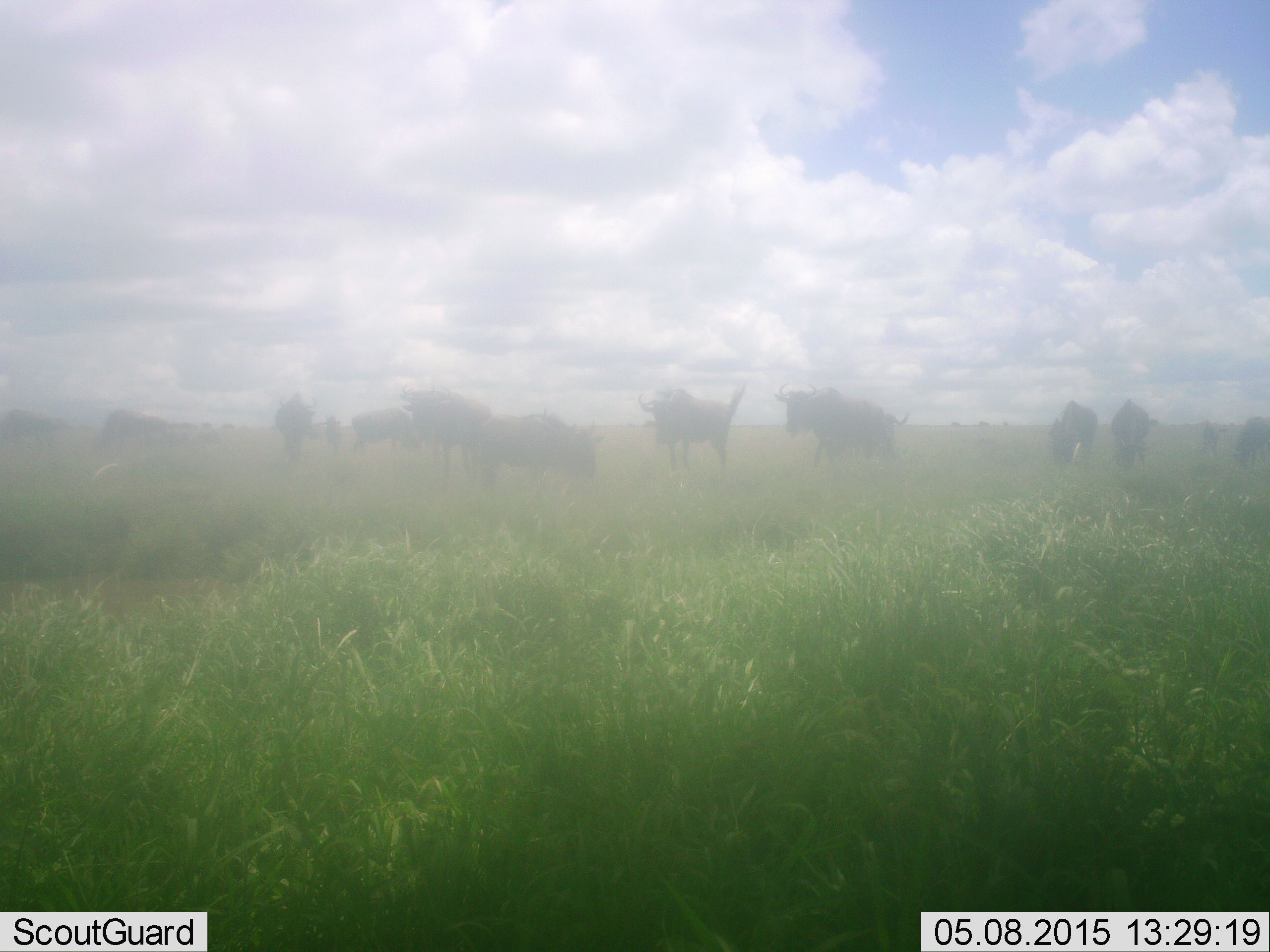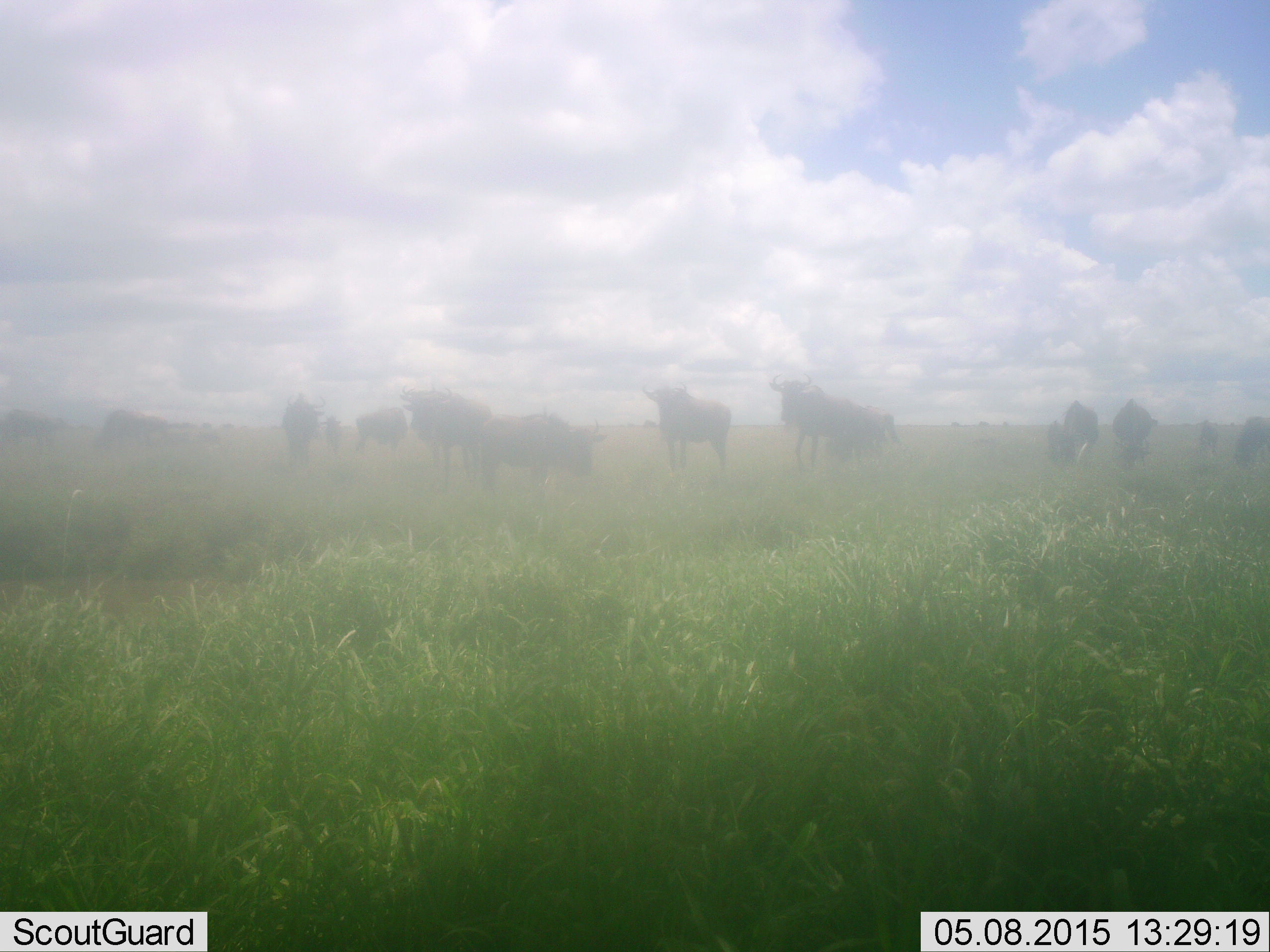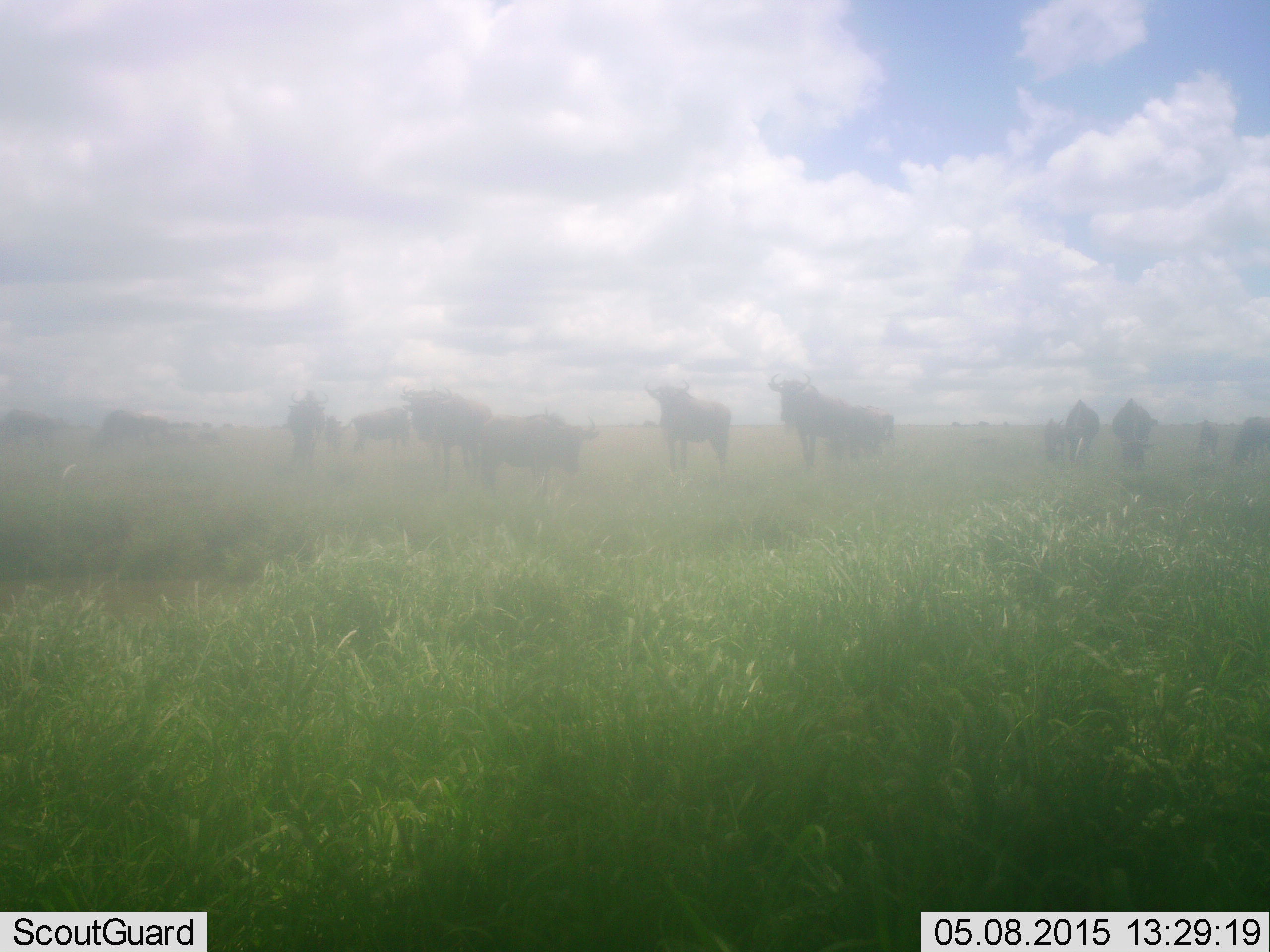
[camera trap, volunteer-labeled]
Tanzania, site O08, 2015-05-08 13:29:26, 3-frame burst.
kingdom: Animalia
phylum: Chordata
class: Mammalia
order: Artiodactyla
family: Bovidae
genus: Connochaetes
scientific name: Connochaetes taurinus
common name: blue wildebeest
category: wildebeest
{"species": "wildebeest (blue wildebeest) (Connochaetes taurinus)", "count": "11-50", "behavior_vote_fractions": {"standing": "90%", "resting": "10%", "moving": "50%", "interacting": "10%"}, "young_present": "0%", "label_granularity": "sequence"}